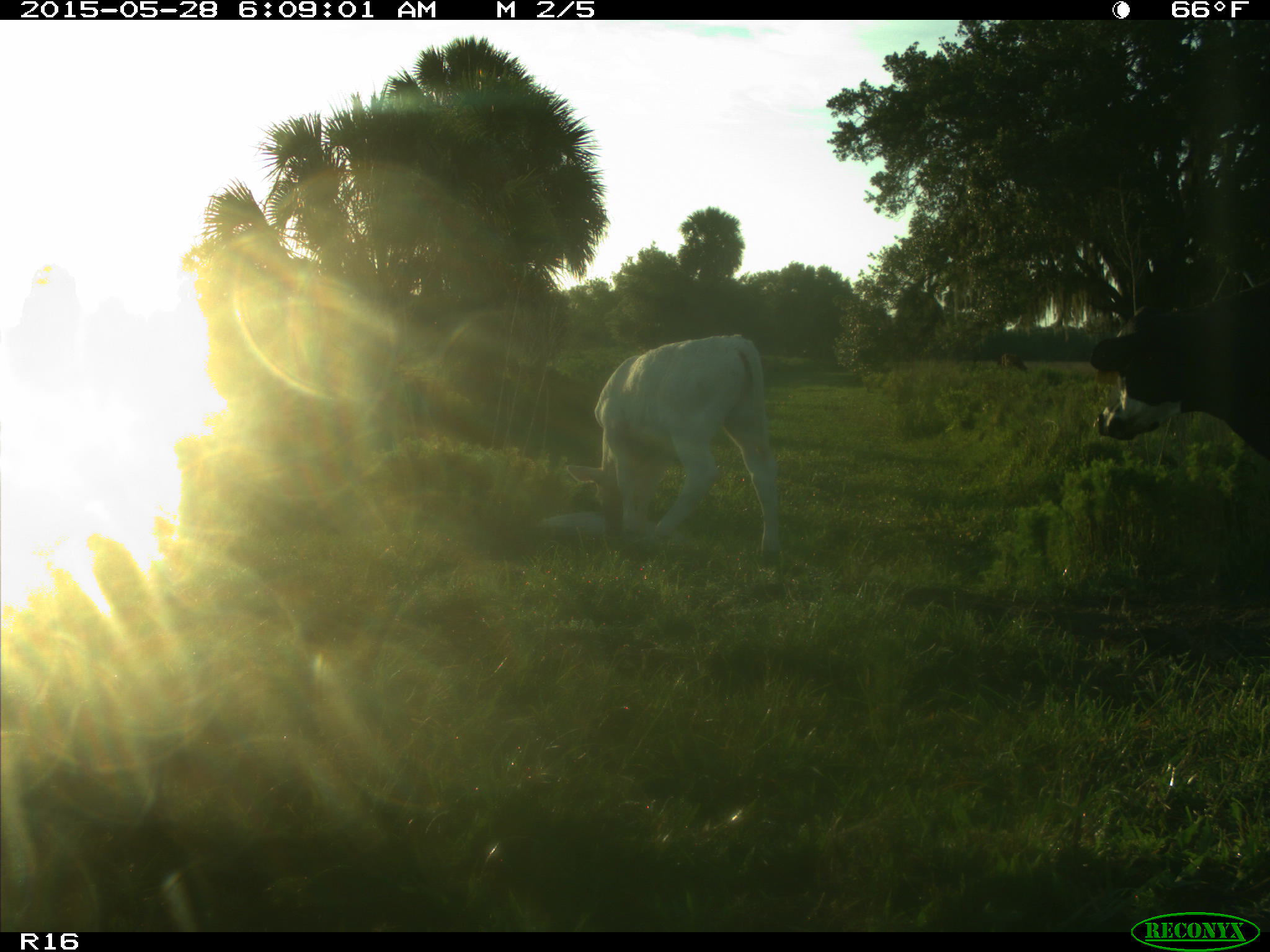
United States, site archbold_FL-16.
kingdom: Animalia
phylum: Chordata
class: Mammalia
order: Artiodactyla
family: Bovidae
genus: Bos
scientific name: Bos taurus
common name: domestic cow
Bos taurus (domestic cow).